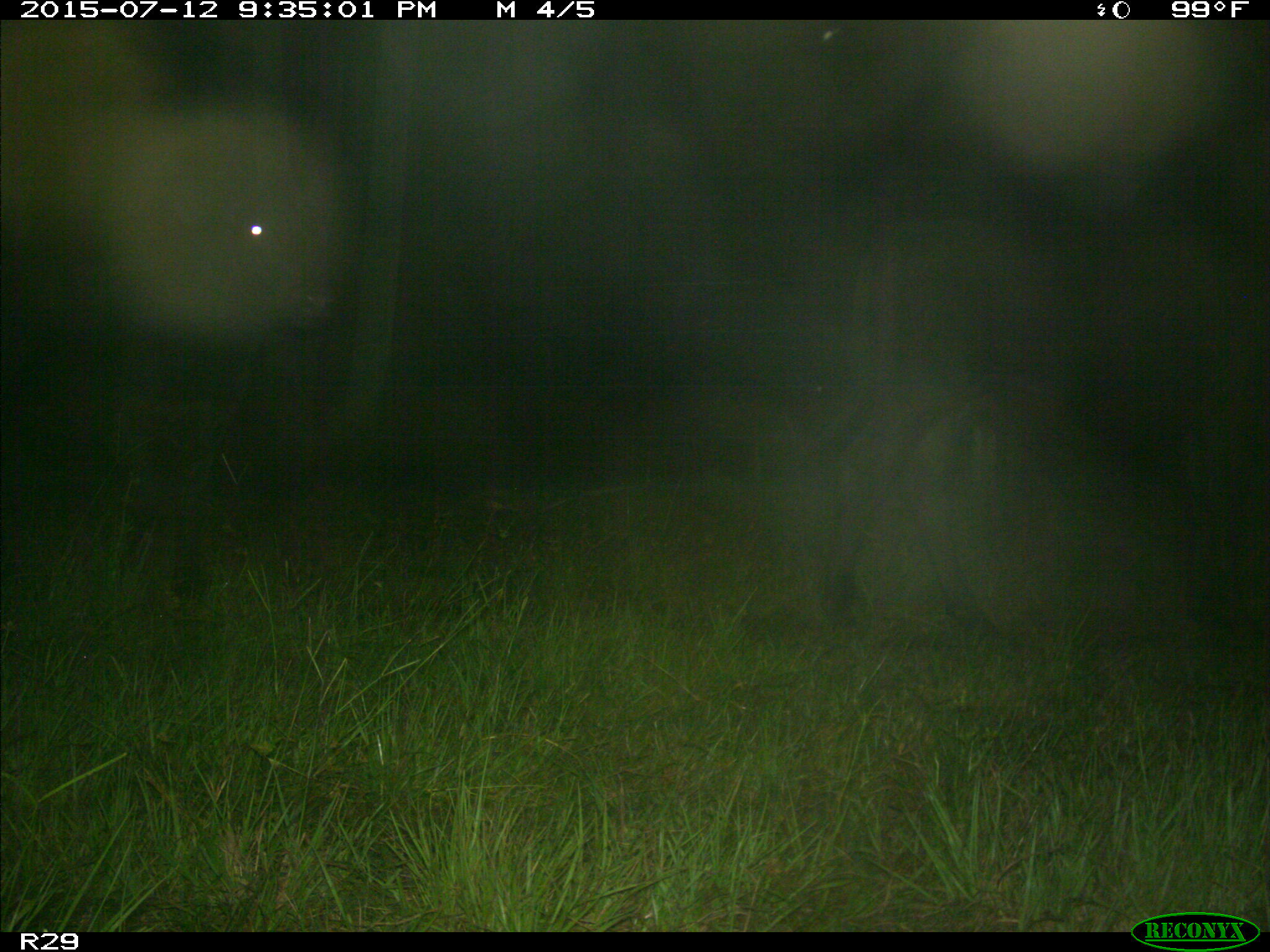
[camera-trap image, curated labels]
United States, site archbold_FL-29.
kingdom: Animalia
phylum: Chordata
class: Mammalia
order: Artiodactyla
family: Bovidae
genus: Bos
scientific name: Bos taurus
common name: domestic cow